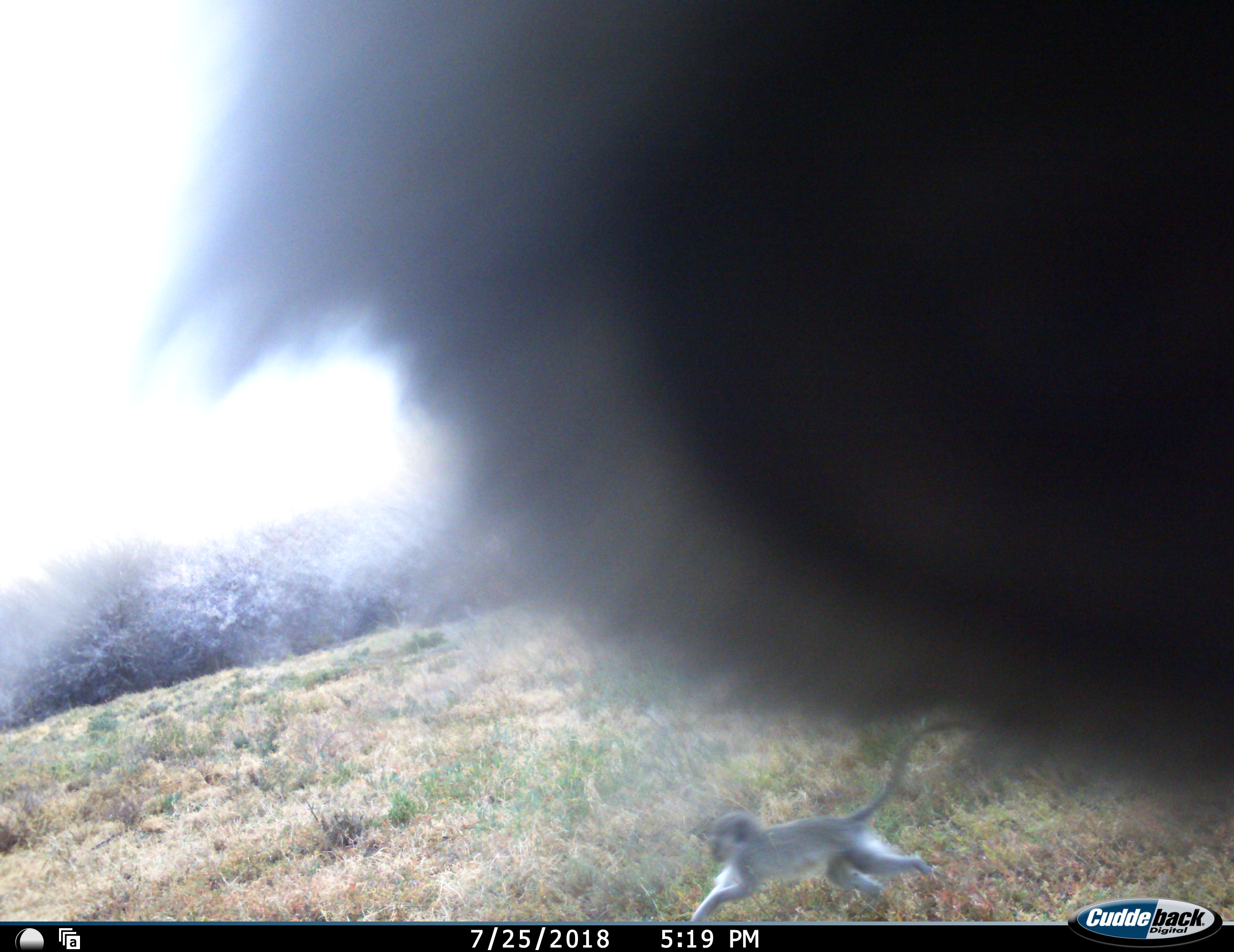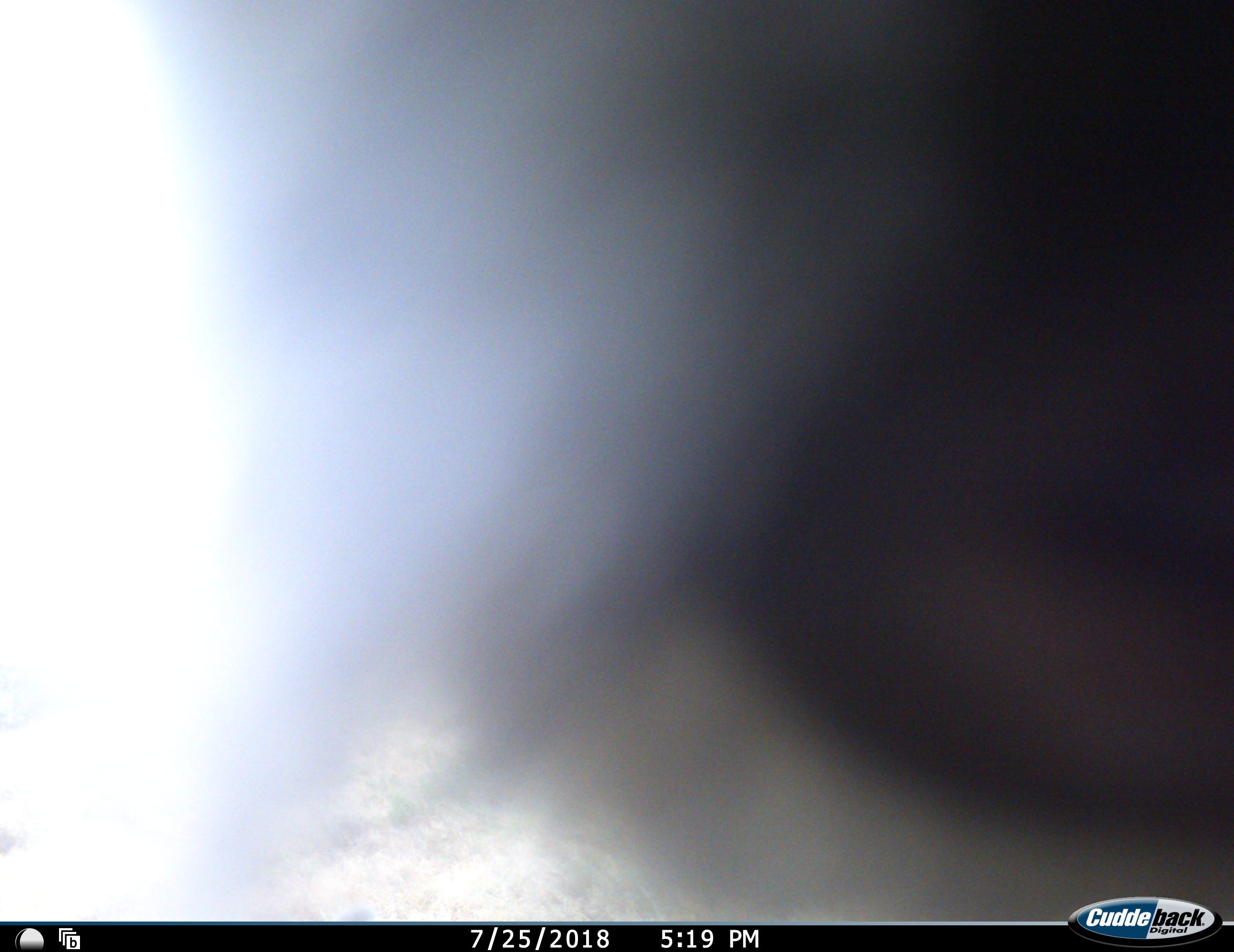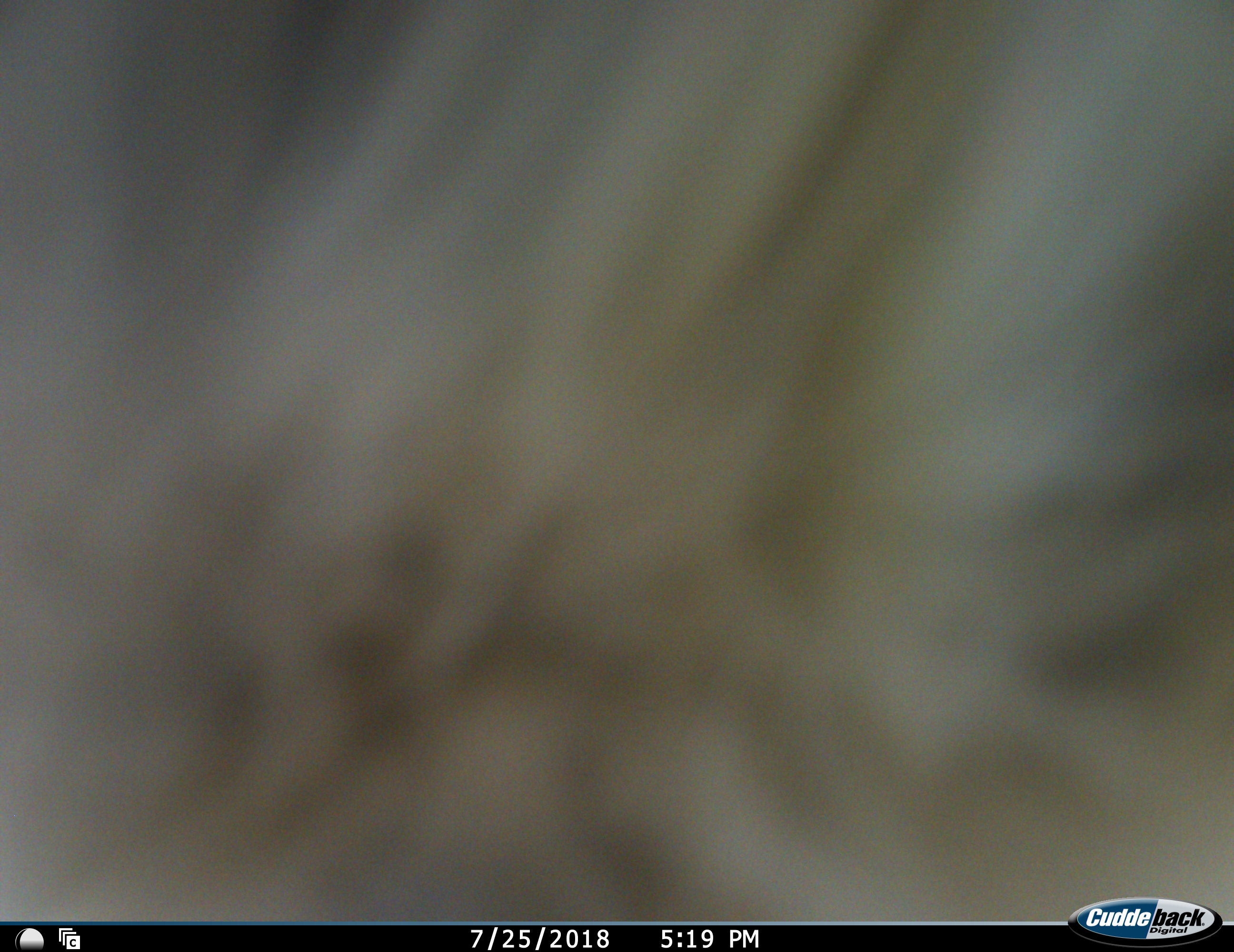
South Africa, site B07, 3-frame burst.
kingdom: Animalia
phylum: Chordata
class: Mammalia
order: Primates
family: Cercopithecidae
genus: Chlorocebus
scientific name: Chlorocebus pygerythrus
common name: vervet monkey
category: monkeyvervet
Monkeyvervet (vervet monkey) (Chlorocebus pygerythrus), count 2. Behavior (volunteer vote fractions): standing 0%, resting 0%, moving 89%, interacting 22%. Young present (vote fraction): 44%. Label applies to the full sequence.